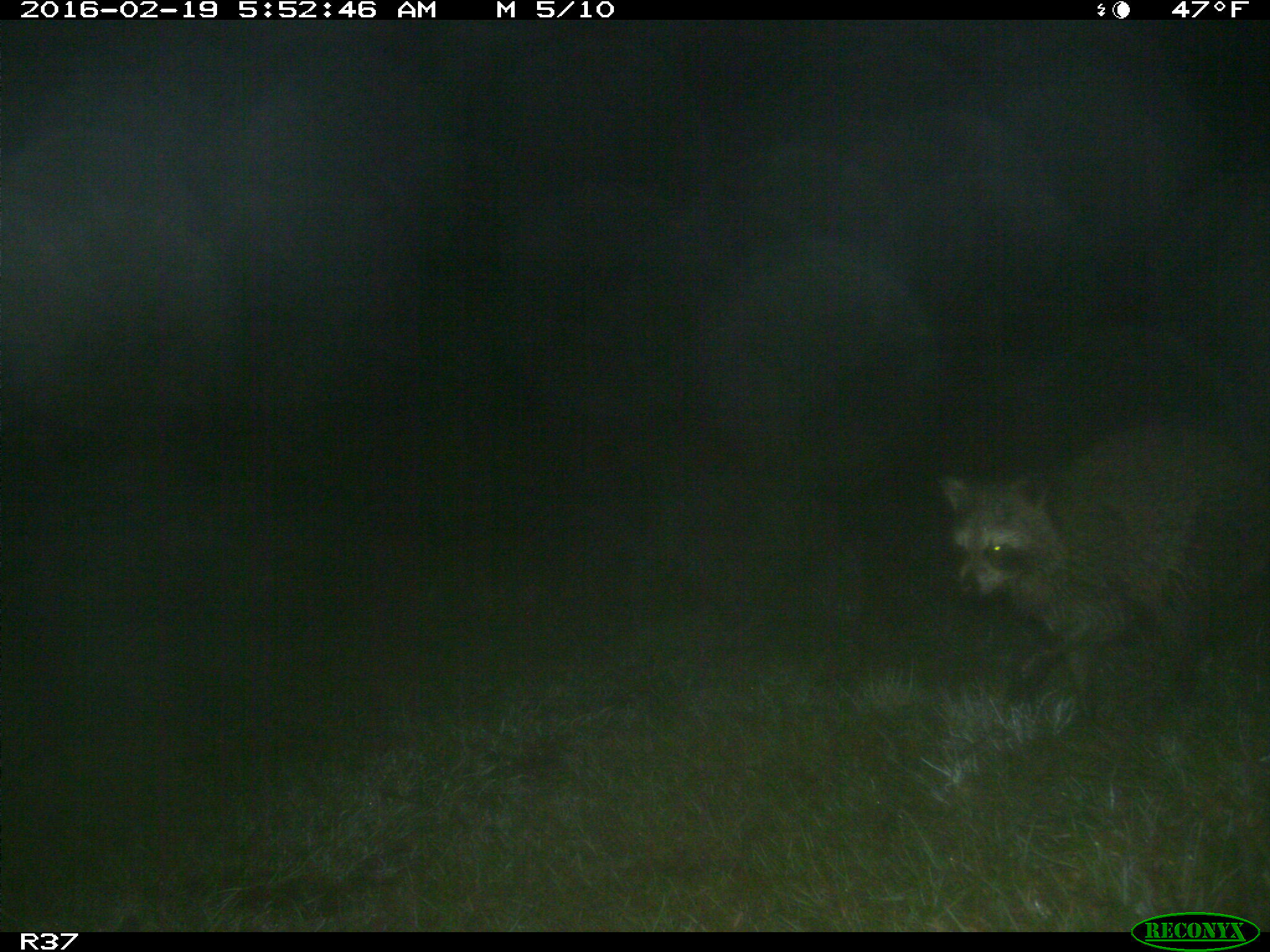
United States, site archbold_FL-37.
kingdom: Animalia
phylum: Chordata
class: Mammalia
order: Carnivora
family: Procyonidae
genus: Procyon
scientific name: Procyon lotor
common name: common raccoon